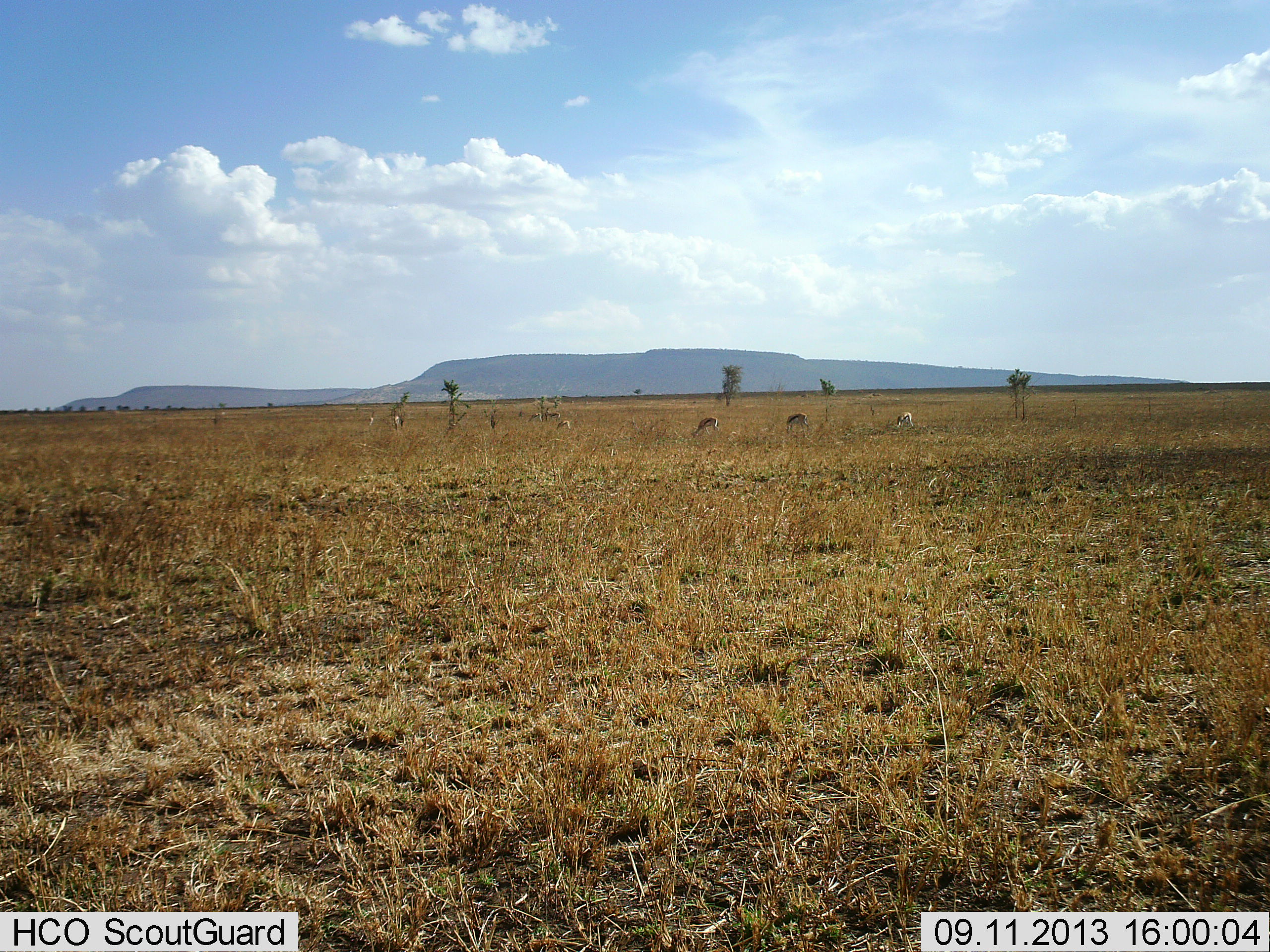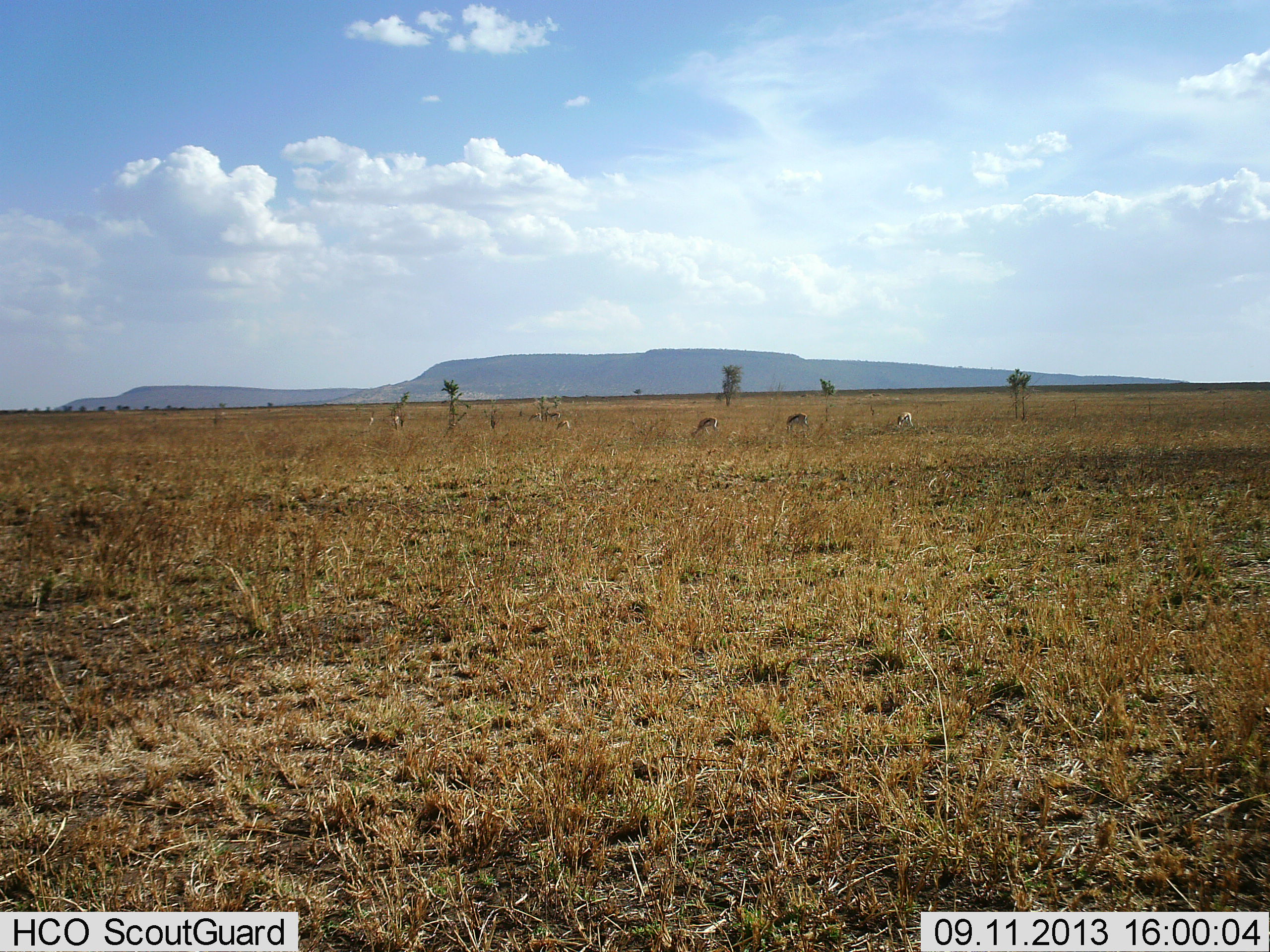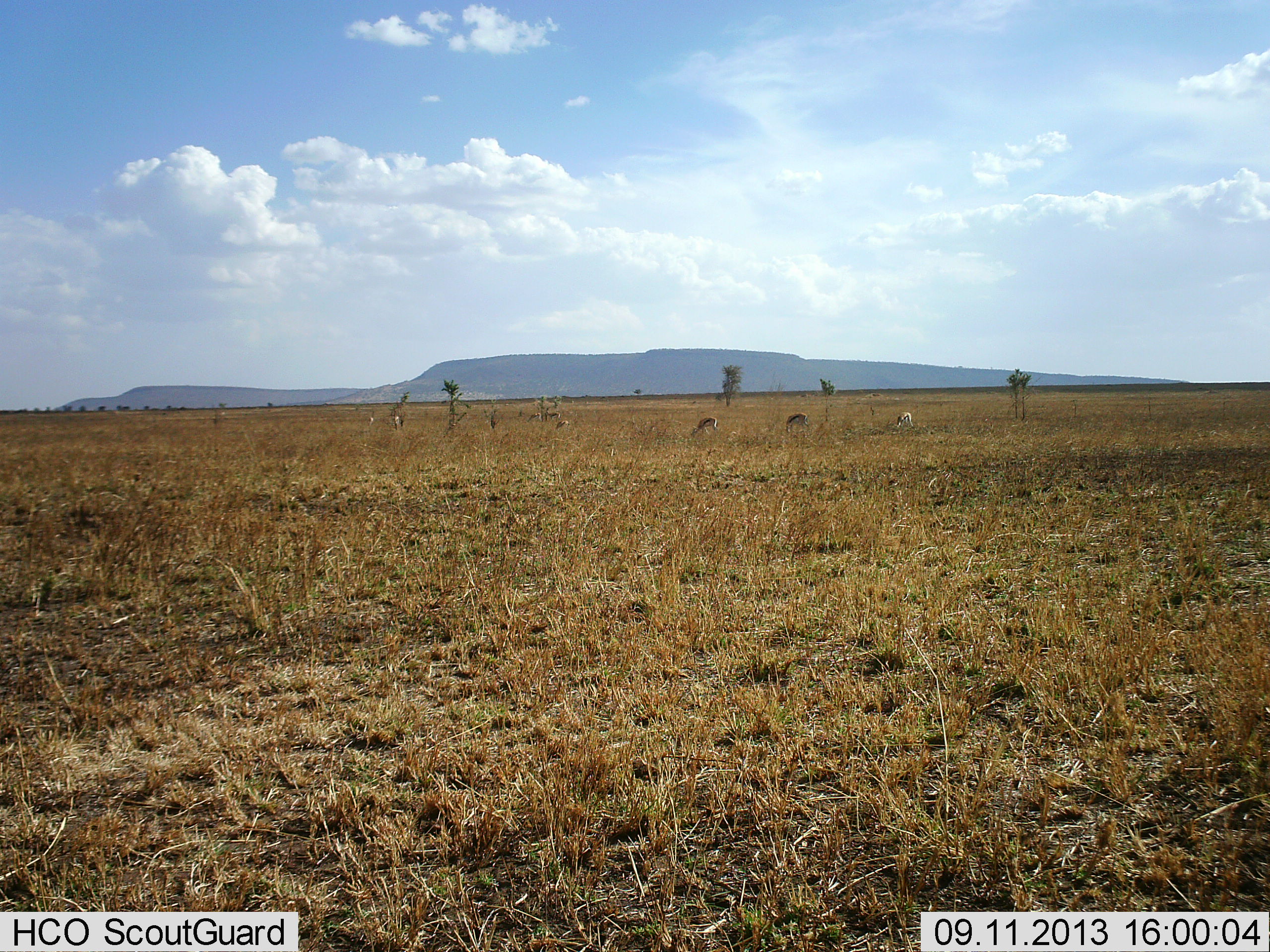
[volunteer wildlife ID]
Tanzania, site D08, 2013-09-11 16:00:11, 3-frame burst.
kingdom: Animalia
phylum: Chordata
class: Mammalia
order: Artiodactyla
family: Bovidae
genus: Eudorcas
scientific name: Eudorcas thomsonii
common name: thomson's gazelle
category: gazellethomsons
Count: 5.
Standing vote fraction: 50%.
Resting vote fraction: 0%.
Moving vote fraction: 8%.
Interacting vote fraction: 0%.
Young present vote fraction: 0%.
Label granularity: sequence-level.